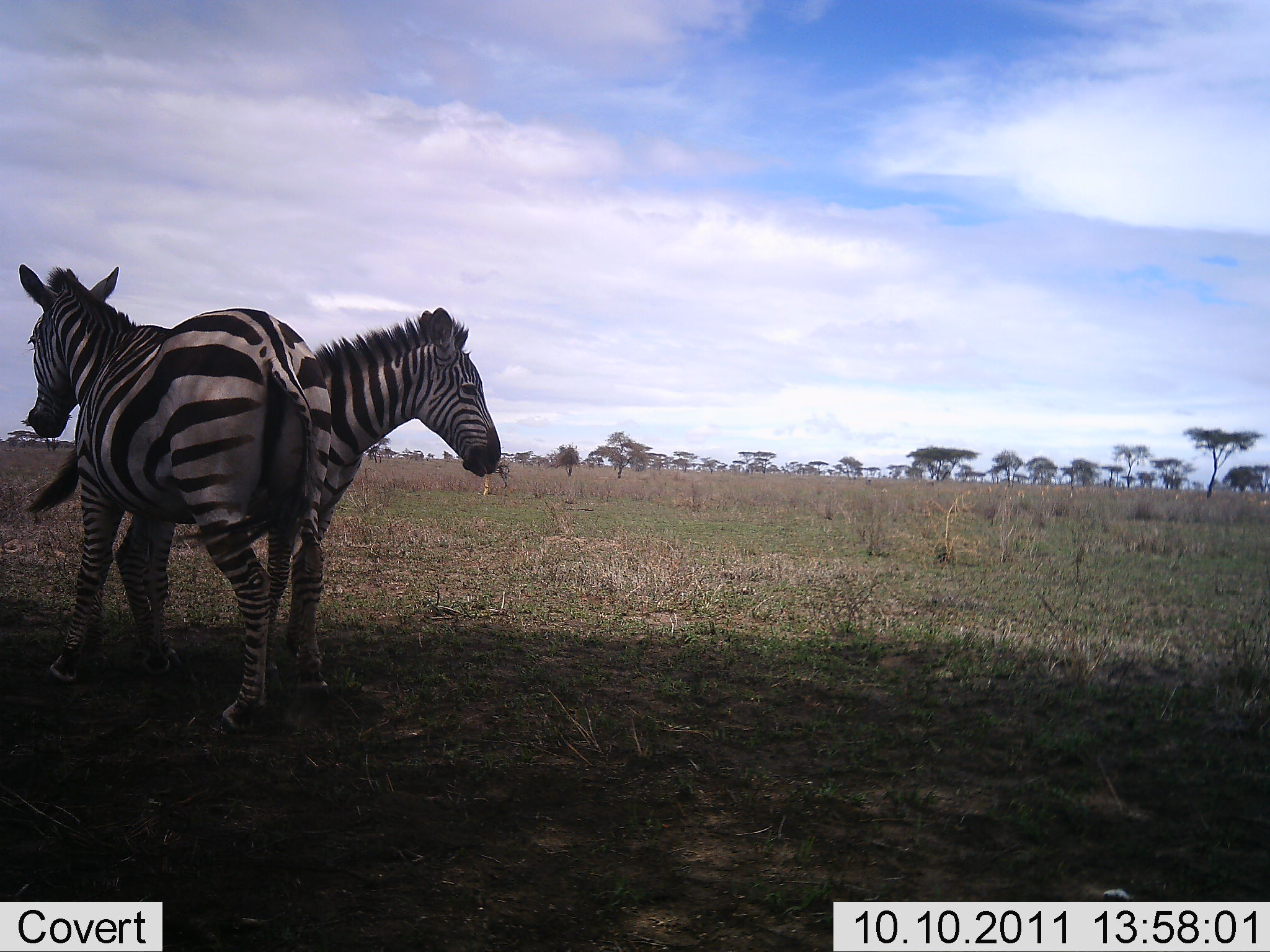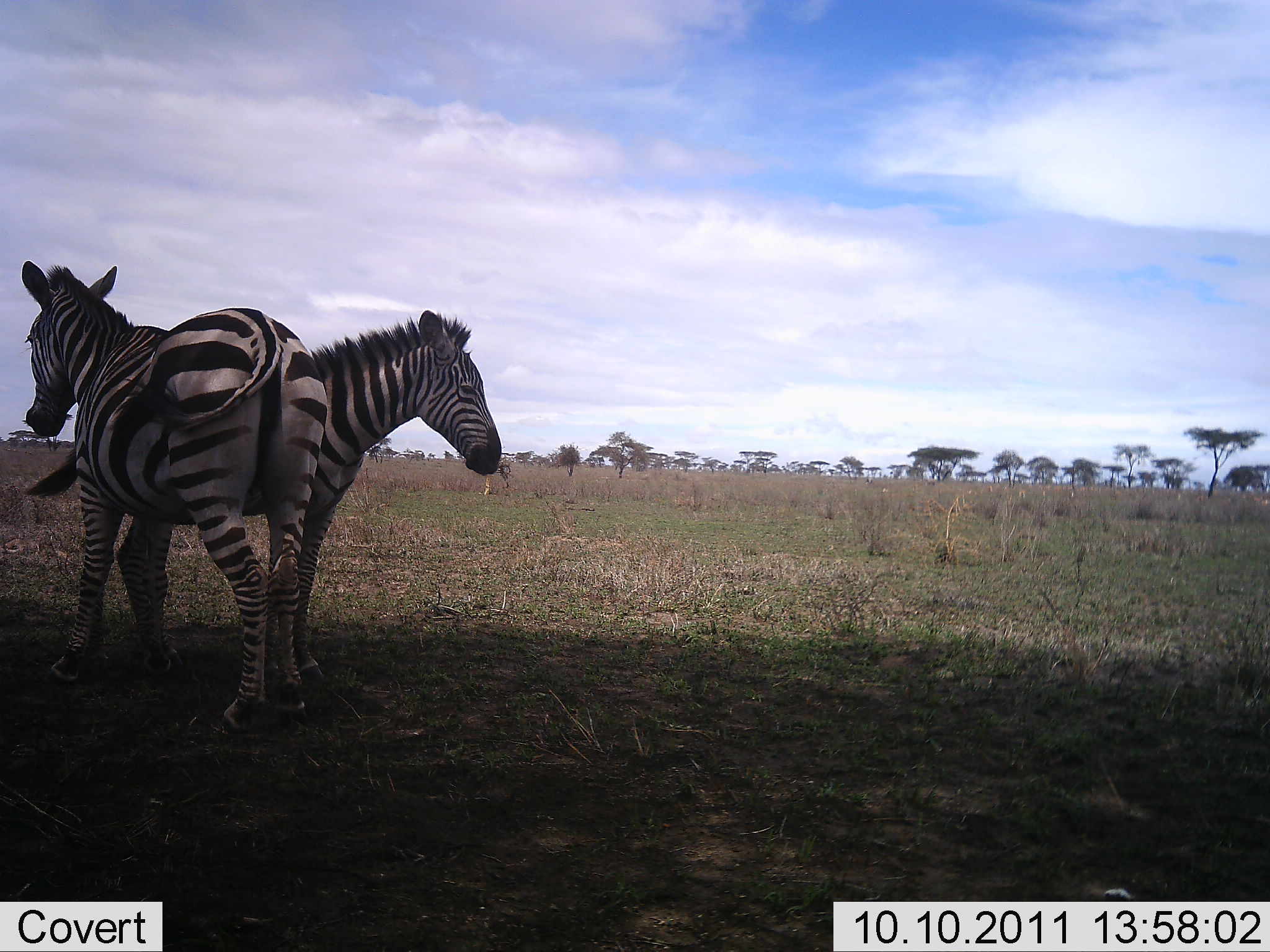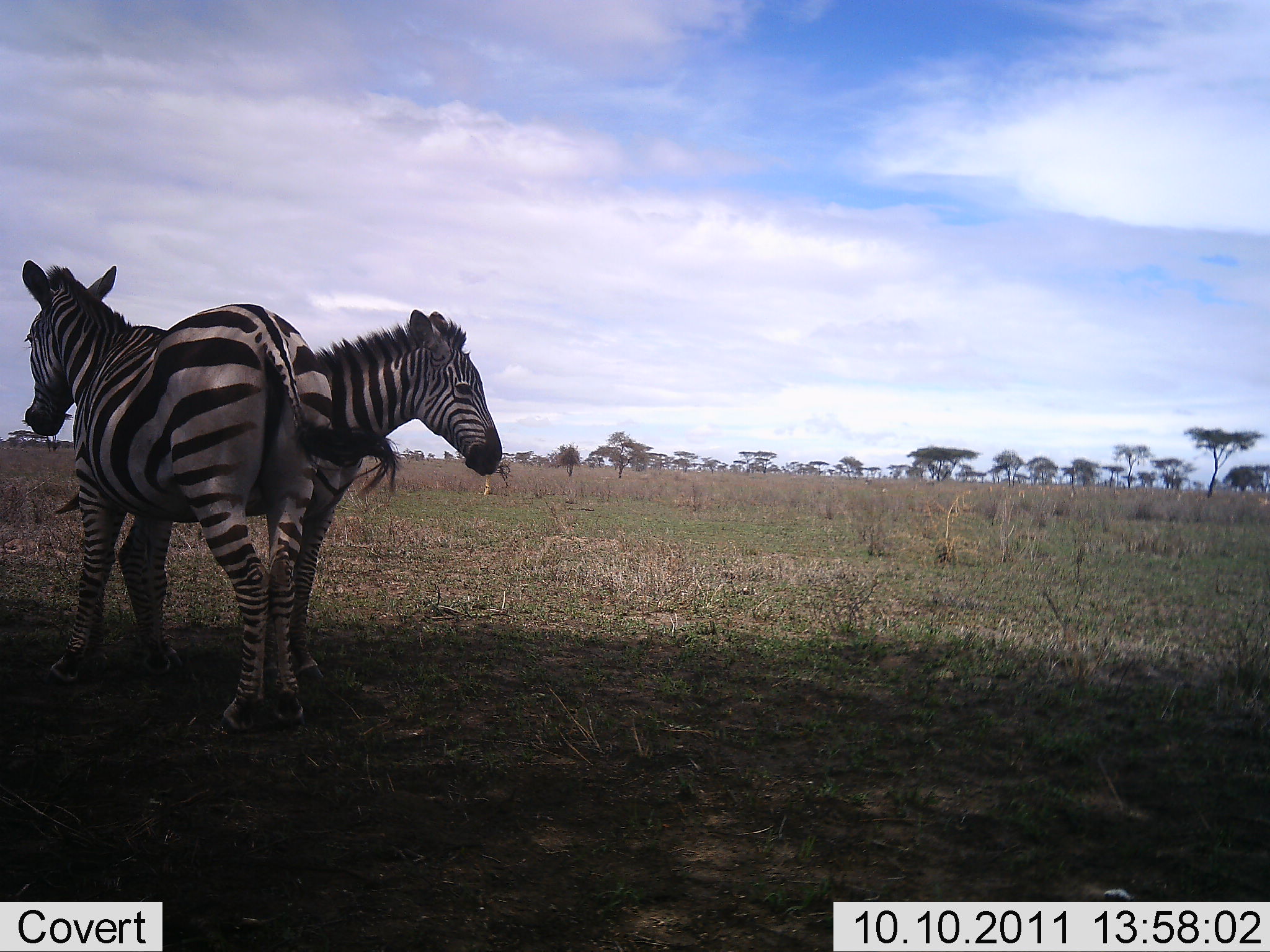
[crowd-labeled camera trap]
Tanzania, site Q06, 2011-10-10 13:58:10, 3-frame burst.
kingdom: Animalia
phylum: Chordata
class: Mammalia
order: Perissodactyla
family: Equidae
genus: Equus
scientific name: Equus quagga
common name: plains zebra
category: zebra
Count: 2.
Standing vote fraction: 100%.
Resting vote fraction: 0%.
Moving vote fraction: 0%.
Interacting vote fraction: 31%.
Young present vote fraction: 0%.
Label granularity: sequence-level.